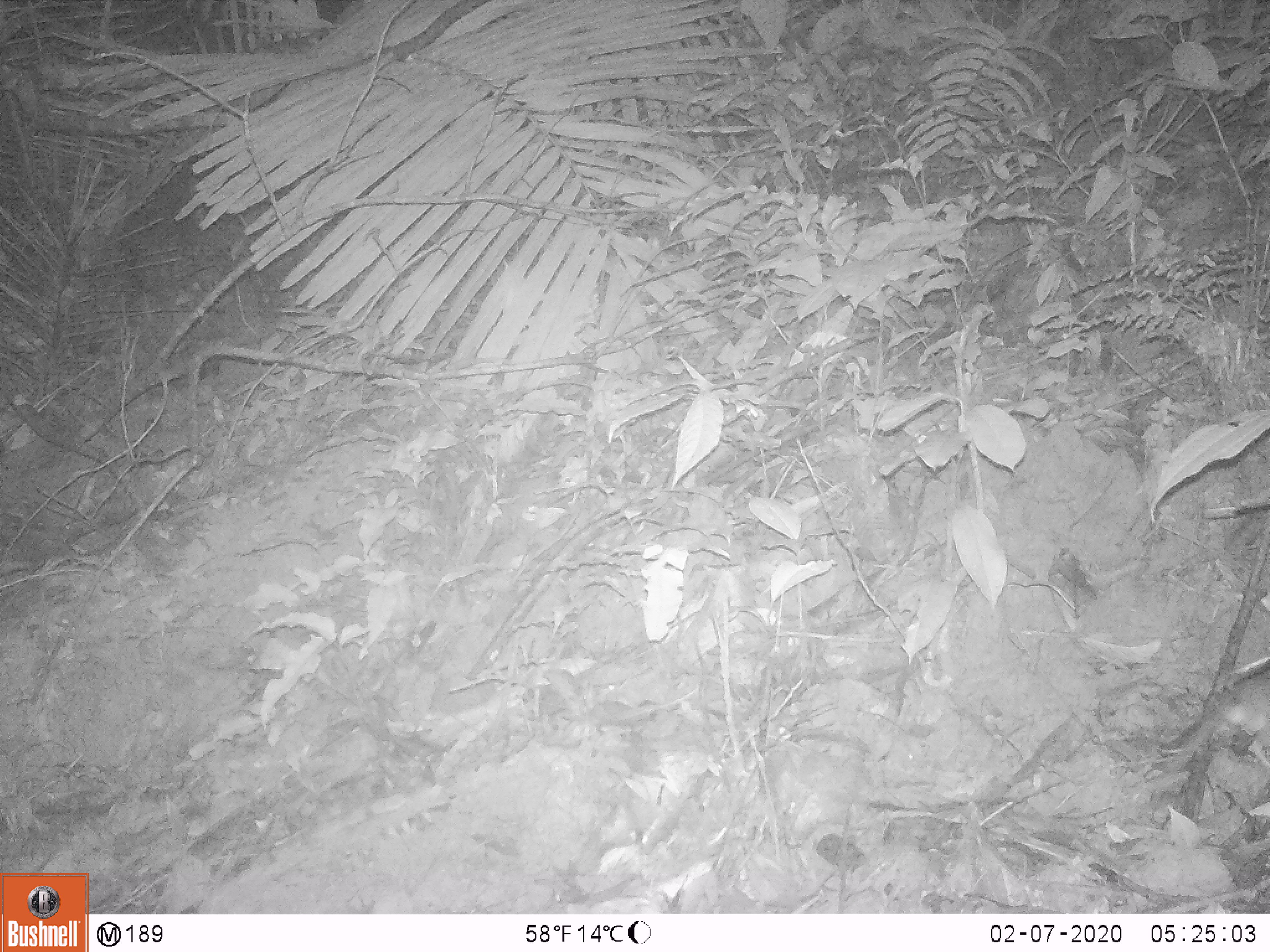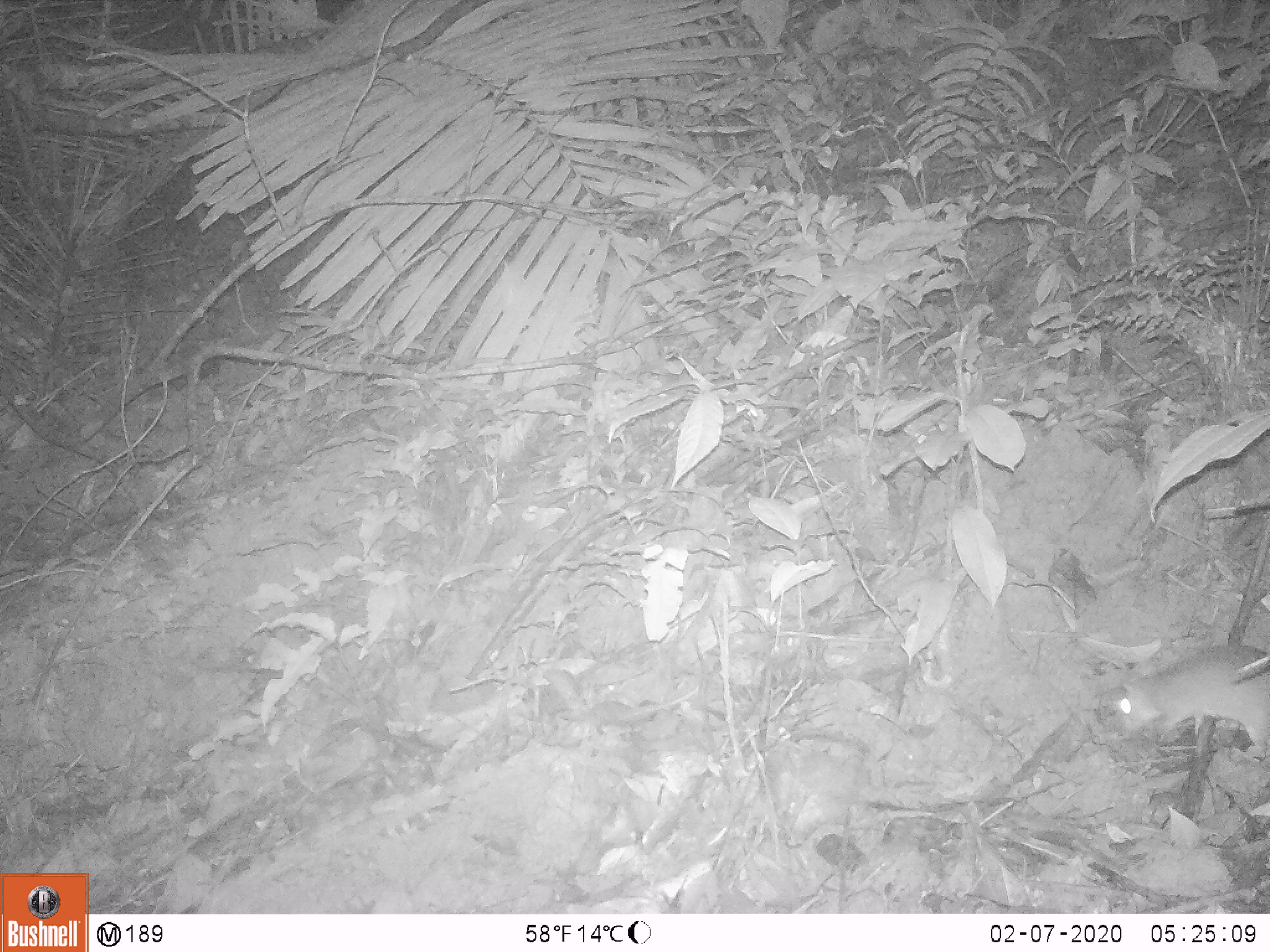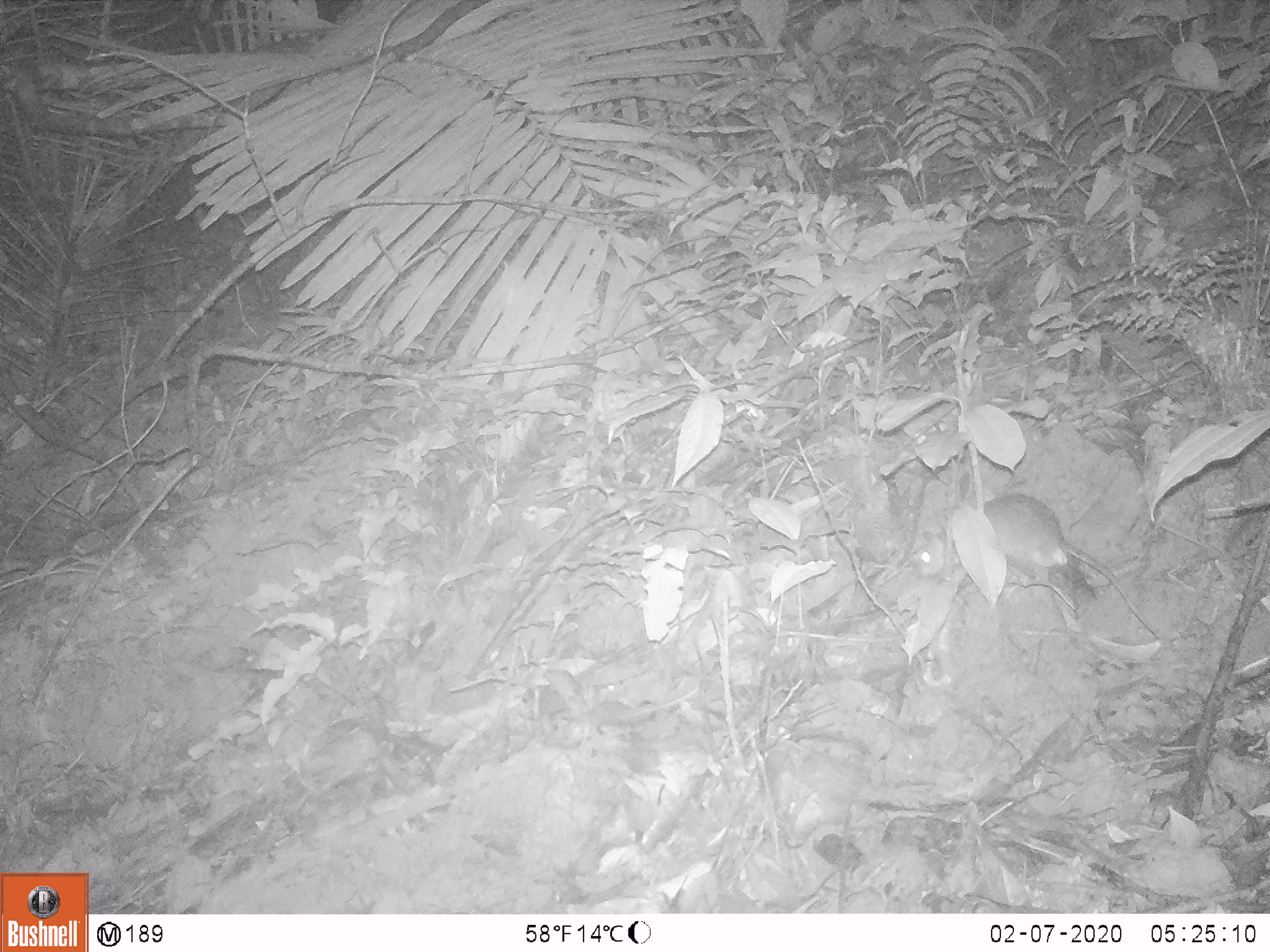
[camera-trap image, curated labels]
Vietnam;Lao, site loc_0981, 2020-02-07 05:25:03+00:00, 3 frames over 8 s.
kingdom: Animalia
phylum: Chordata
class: Mammalia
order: Rodentia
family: Muridae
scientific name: Muridae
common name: old-world mice and rats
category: unidentified murid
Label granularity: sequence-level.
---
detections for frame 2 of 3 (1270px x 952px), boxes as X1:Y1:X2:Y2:
unidentified murid: 1108:644:1269:758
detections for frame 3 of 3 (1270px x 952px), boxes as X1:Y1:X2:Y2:
unidentified murid: 915:493:1160:639